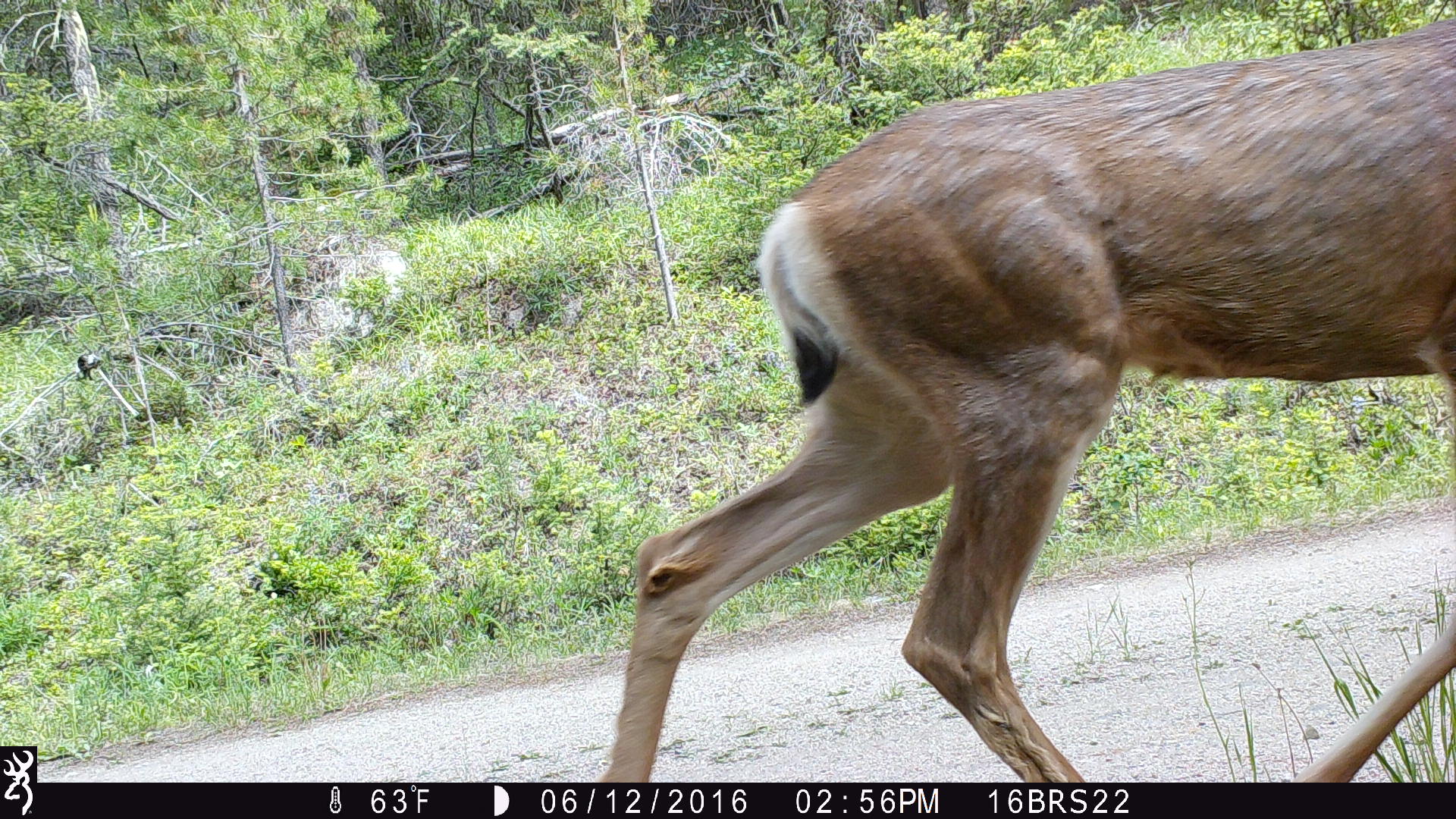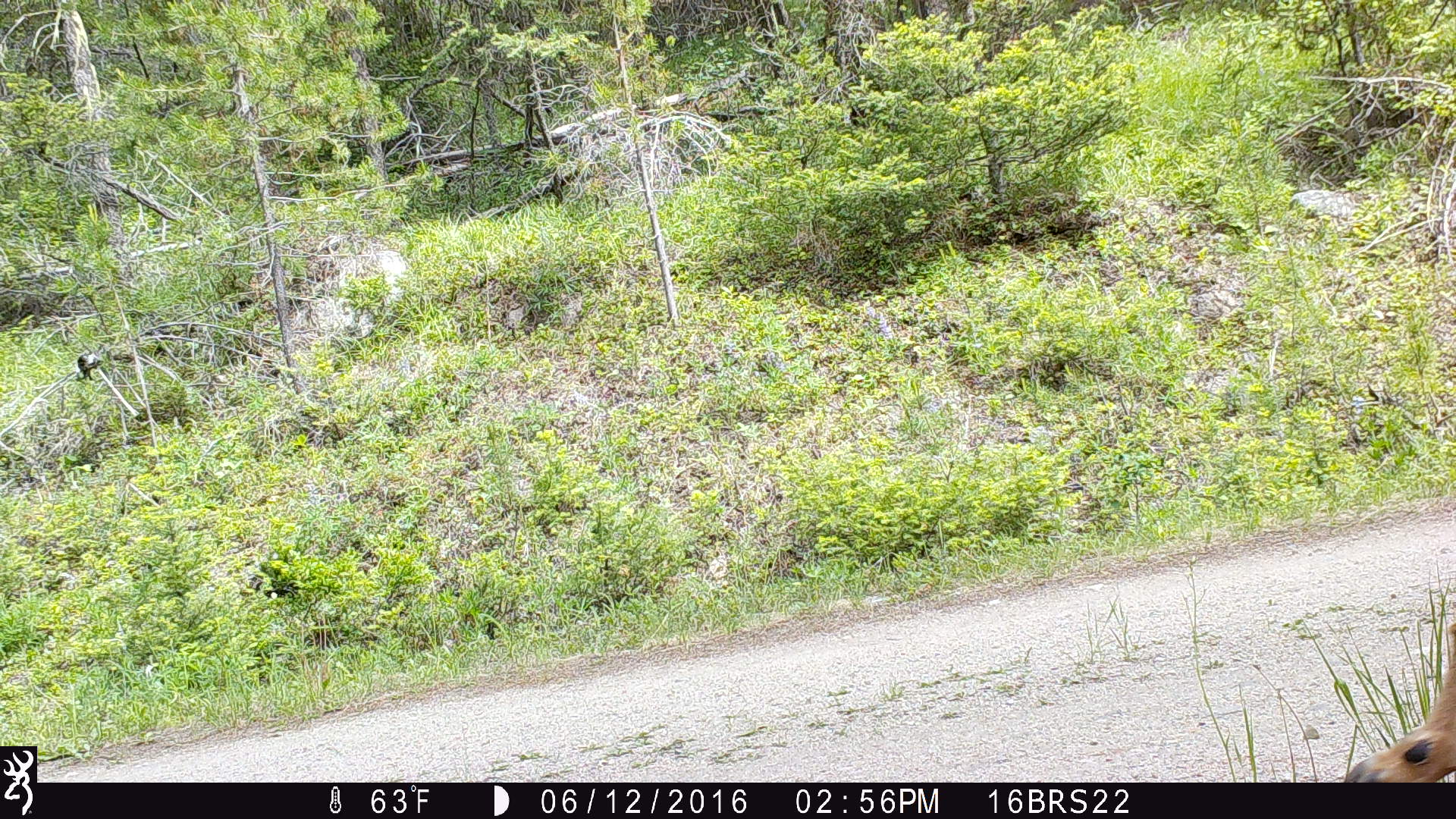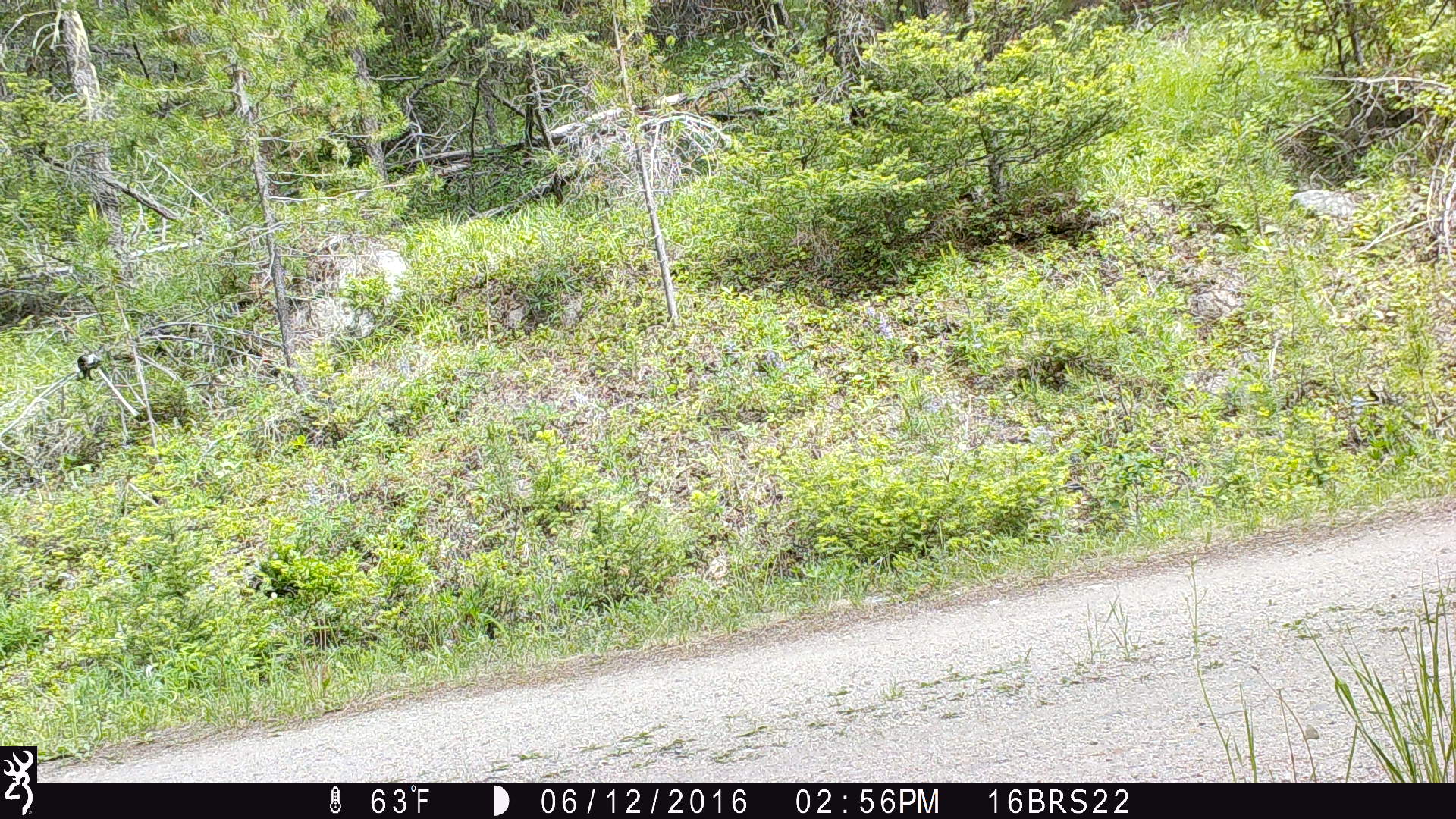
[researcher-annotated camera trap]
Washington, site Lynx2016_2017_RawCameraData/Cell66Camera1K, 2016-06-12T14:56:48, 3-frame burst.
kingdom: Animalia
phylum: Chordata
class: Mammalia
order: Artiodactyla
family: Cervidae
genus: Odocoileus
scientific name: Odocoileus hemionus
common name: mule deer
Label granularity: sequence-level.